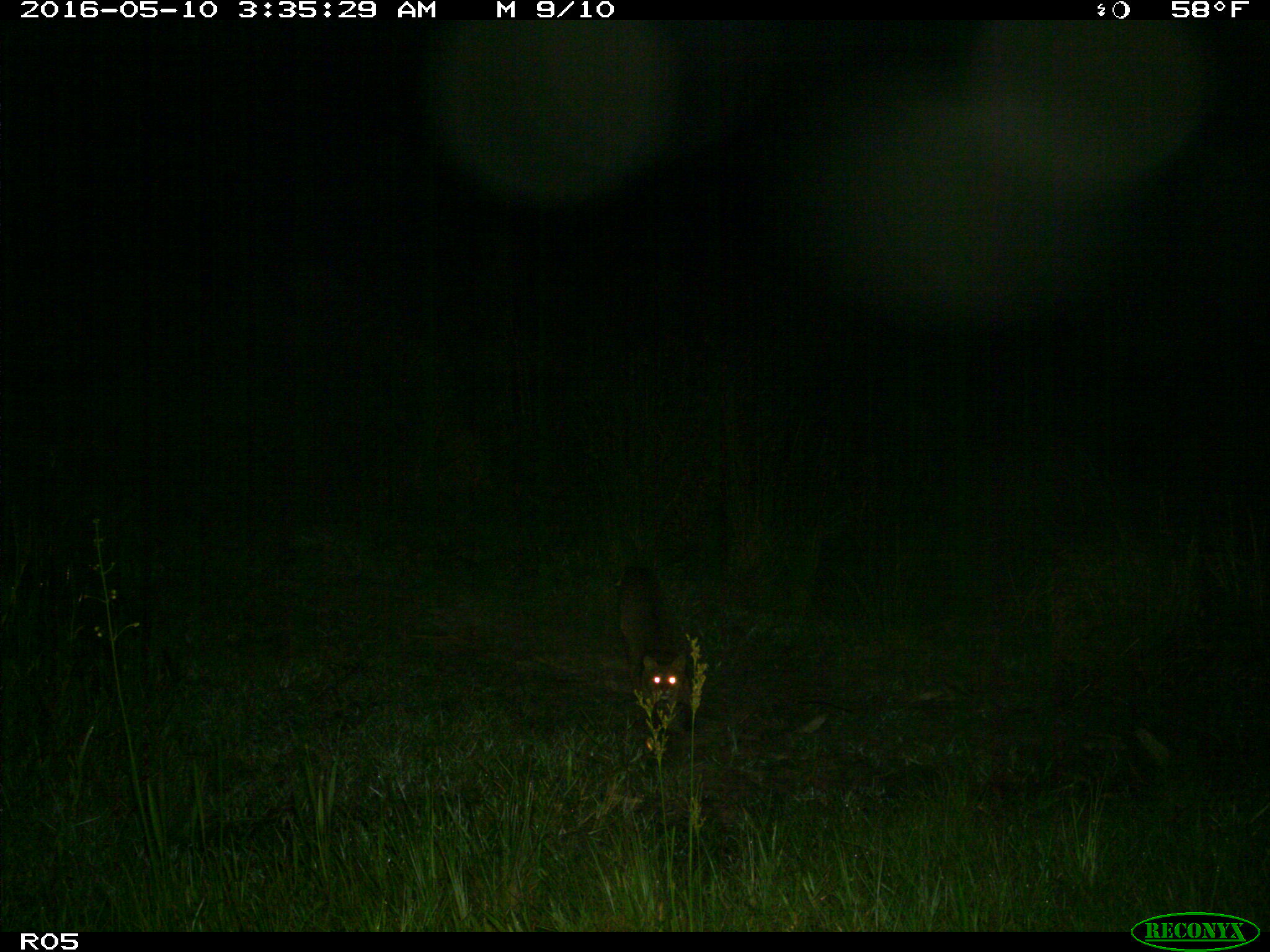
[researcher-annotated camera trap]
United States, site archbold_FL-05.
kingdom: Animalia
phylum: Chordata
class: Mammalia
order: Carnivora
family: Felidae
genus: Lynx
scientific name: Lynx rufus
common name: bobcat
Lynx rufus (bobcat).